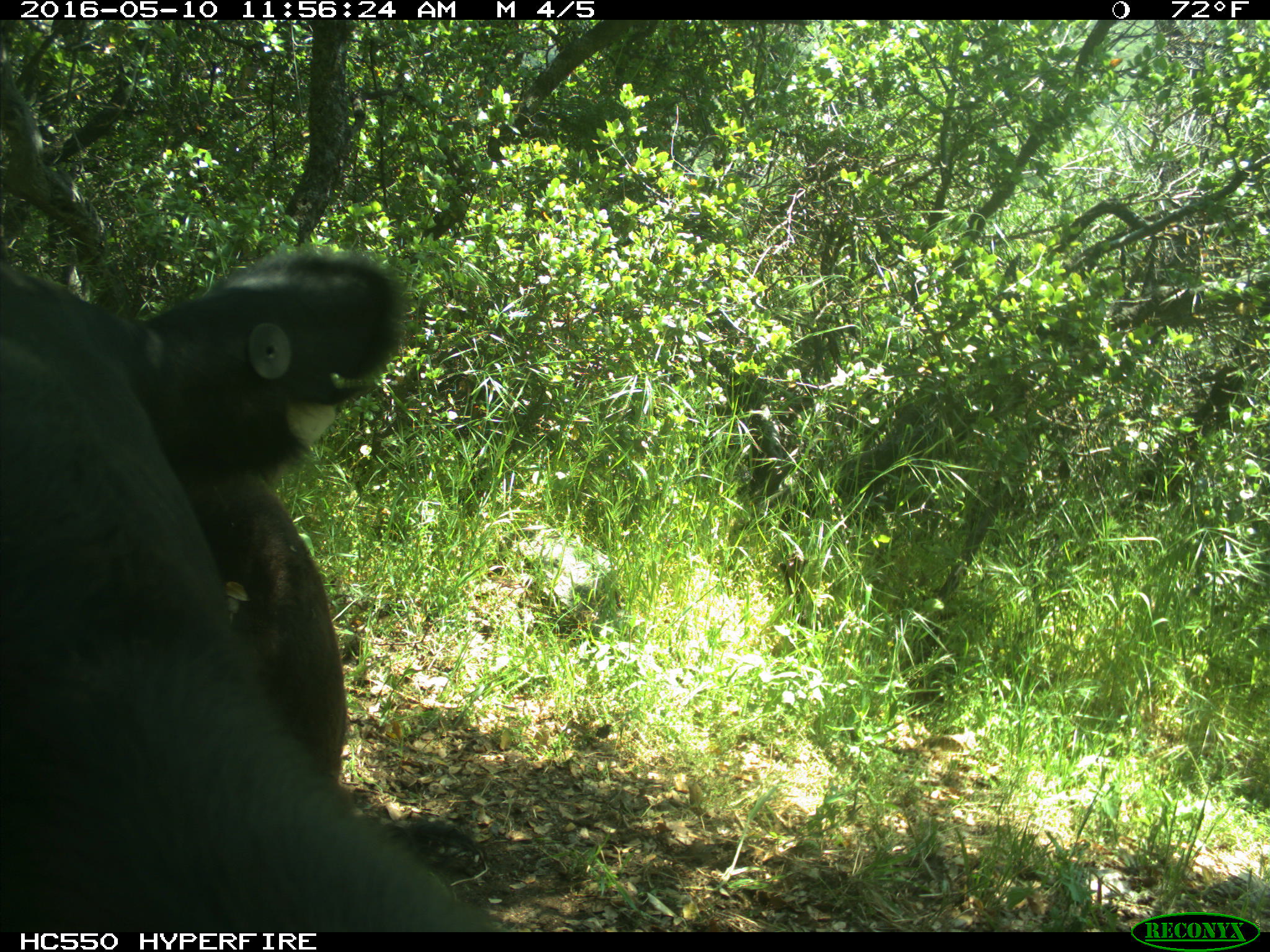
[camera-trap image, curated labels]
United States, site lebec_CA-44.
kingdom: Animalia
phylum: Chordata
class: Mammalia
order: Artiodactyla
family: Bovidae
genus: Bos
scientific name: Bos taurus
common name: domestic cow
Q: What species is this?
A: Bos taurus (domestic cow).